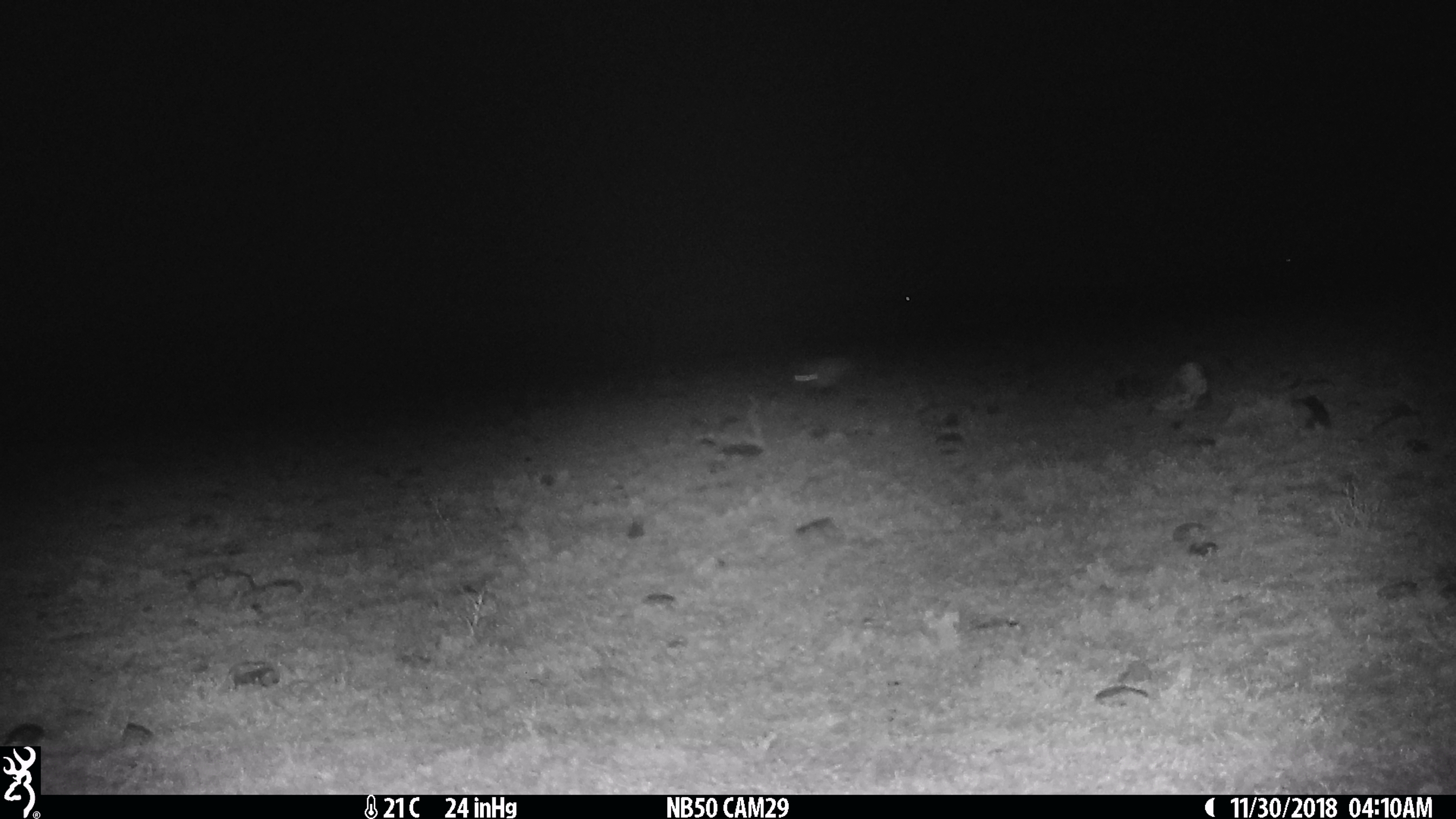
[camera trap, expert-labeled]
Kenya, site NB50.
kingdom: Animalia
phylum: Chordata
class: Mammalia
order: Lagomorpha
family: Leporidae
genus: Lepus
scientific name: Lepus capensis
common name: cape hare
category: hare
Hare (cape hare) (Lepus capensis).